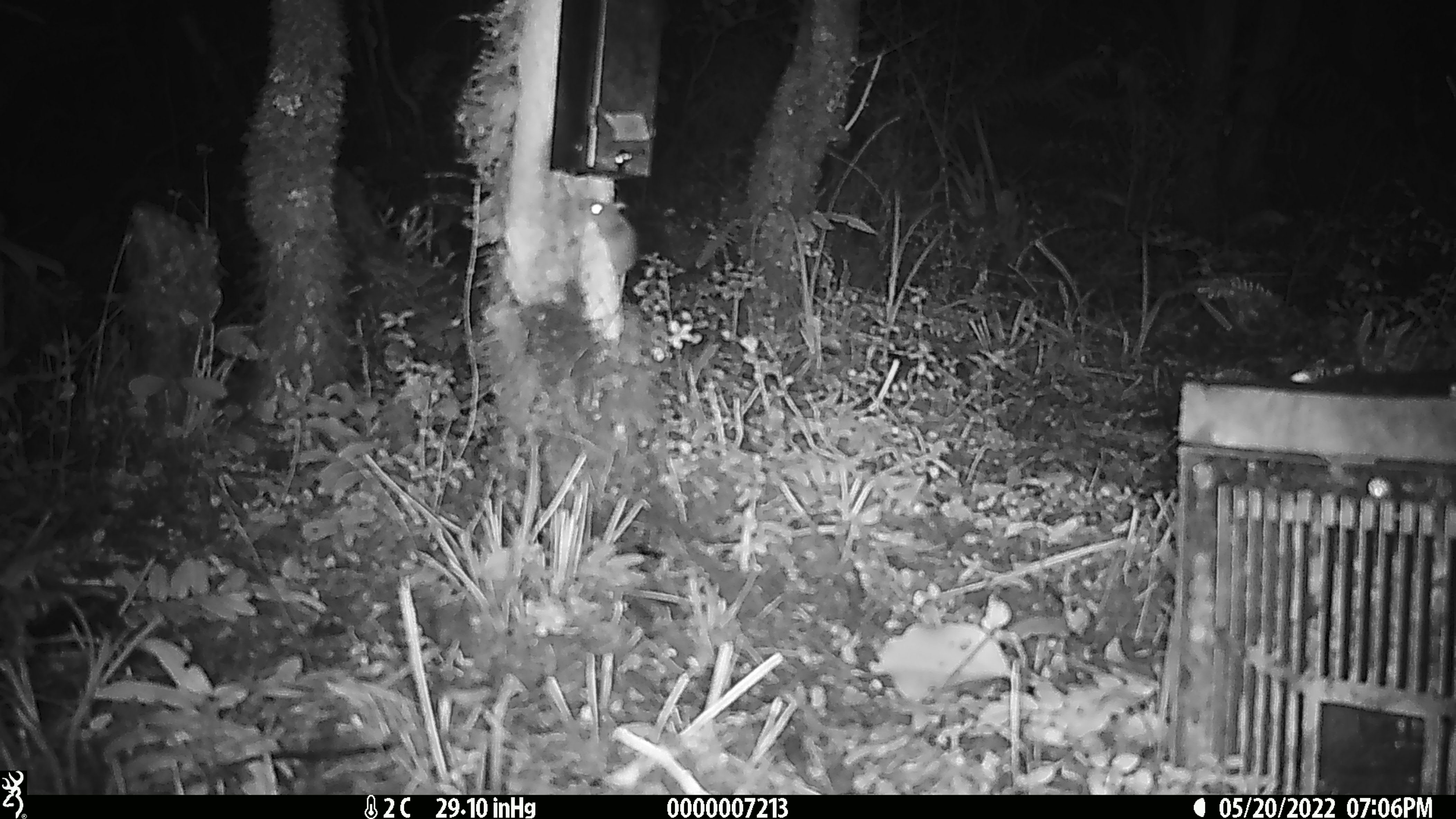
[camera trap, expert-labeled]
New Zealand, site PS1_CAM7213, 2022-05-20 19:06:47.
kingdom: Animalia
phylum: Chordata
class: Mammalia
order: Rodentia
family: Muridae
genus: Mus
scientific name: Mus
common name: mouse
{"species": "mouse (Mus)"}